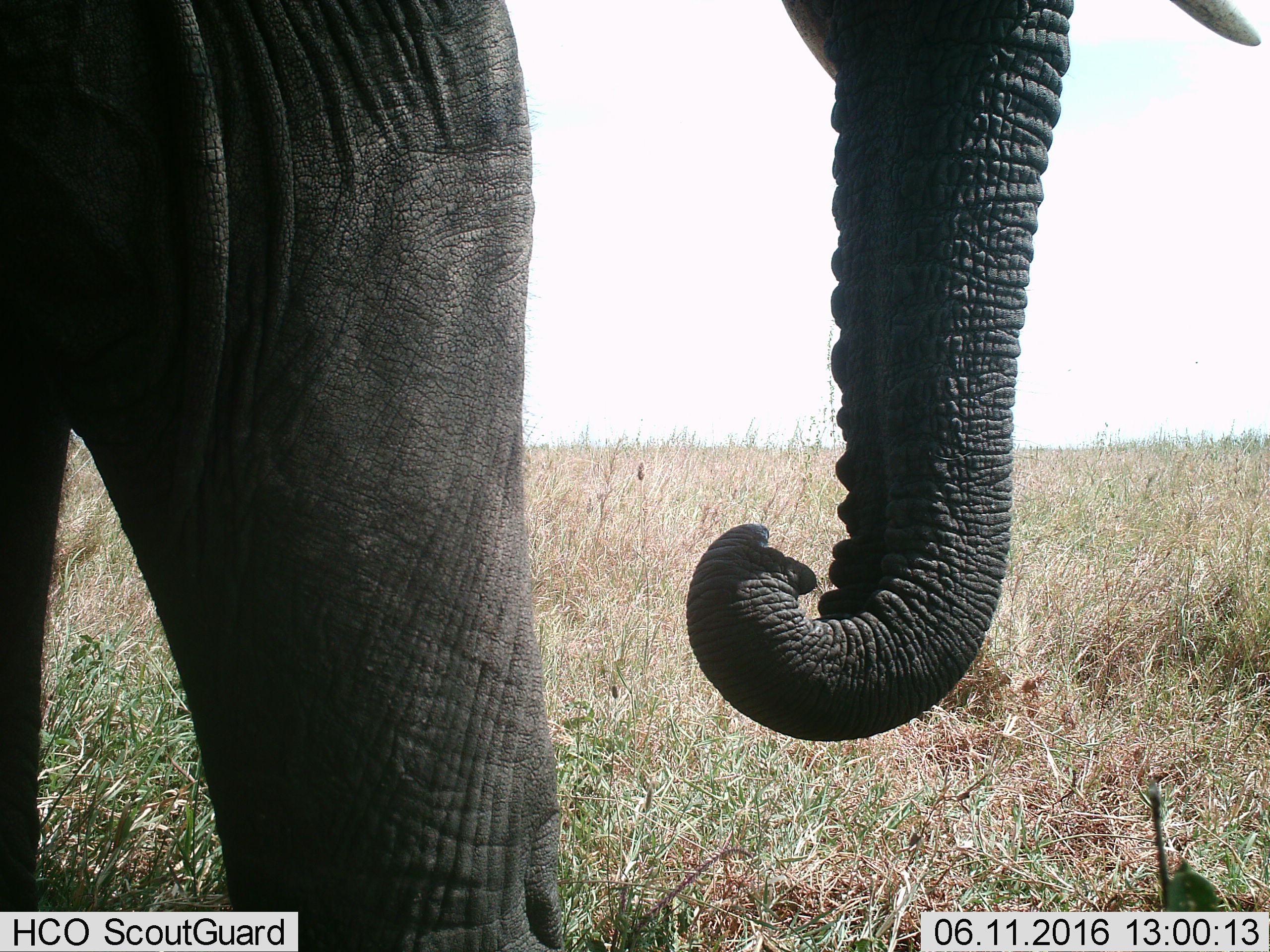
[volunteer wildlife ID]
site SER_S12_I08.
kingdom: Animalia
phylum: Chordata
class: Mammalia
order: Proboscidea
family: Elephantidae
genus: Loxodonta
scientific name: Loxodonta africana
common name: african bush elephant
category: elephant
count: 1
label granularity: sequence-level